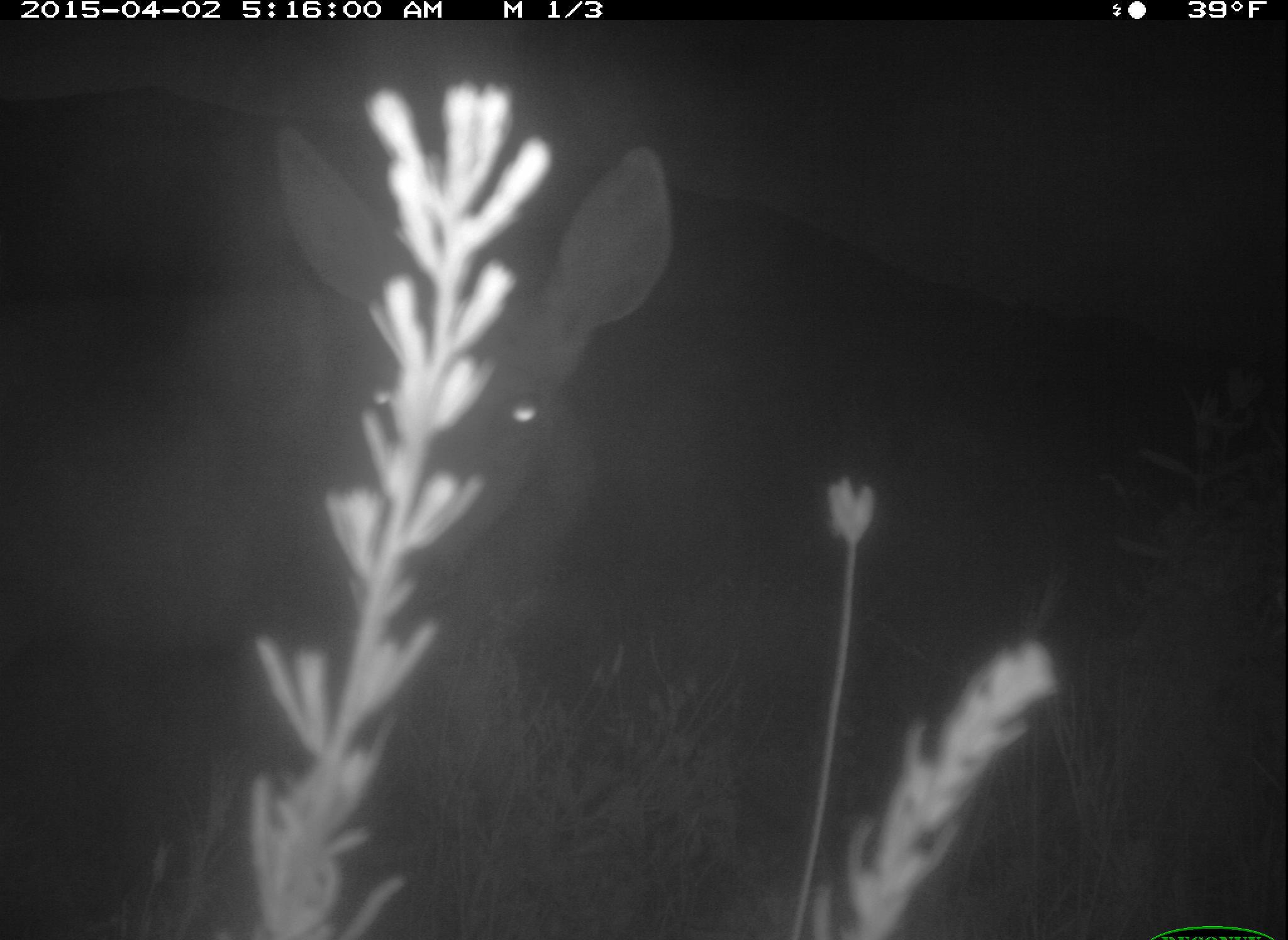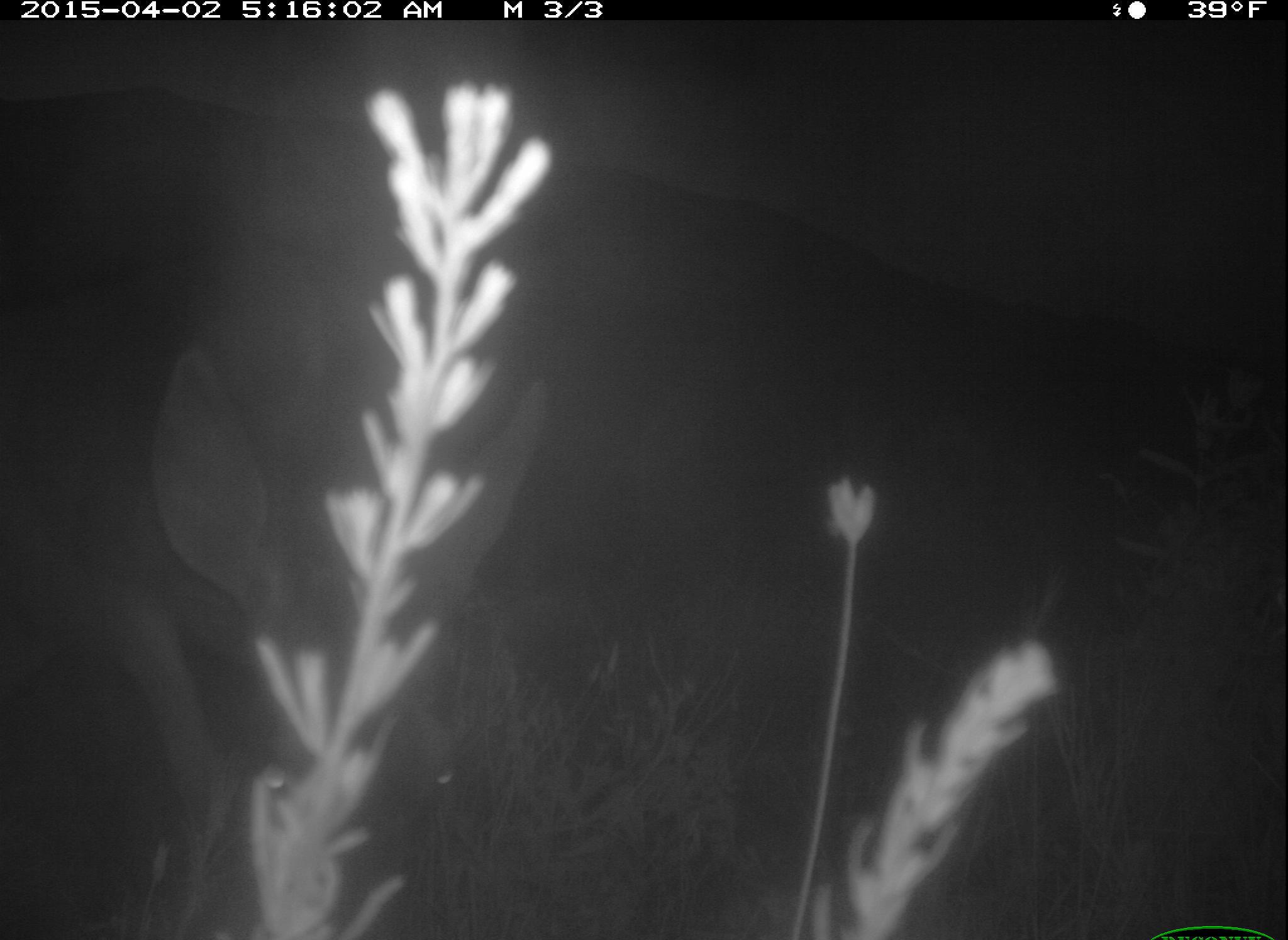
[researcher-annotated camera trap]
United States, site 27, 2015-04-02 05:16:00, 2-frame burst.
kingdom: Animalia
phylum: Chordata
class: Mammalia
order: Artiodactyla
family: Cervidae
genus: Odocoileus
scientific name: Odocoileus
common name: deer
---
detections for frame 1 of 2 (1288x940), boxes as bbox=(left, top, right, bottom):
deer: bbox=(0, 117, 675, 940)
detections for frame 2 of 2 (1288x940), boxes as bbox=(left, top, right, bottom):
deer: bbox=(0, 345, 554, 937)